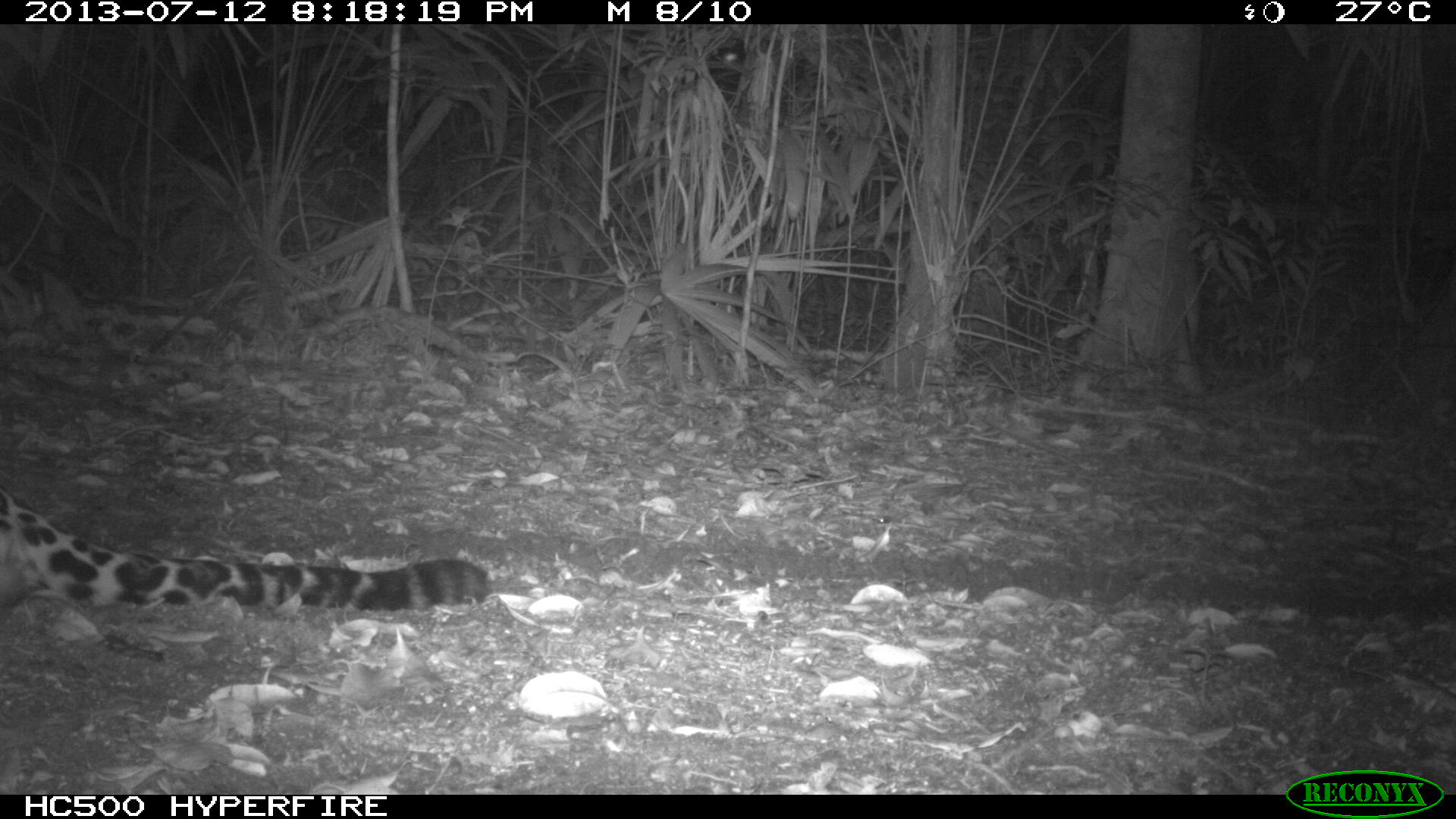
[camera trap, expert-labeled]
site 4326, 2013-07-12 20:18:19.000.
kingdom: Animalia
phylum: Chordata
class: Mammalia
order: Carnivora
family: Felidae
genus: Panthera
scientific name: Panthera onca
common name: jaguar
Panthera onca (jaguar), count 1, sex male.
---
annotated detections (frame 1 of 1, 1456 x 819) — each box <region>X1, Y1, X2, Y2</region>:
panthera onca: <region>0, 480, 489, 629</region>